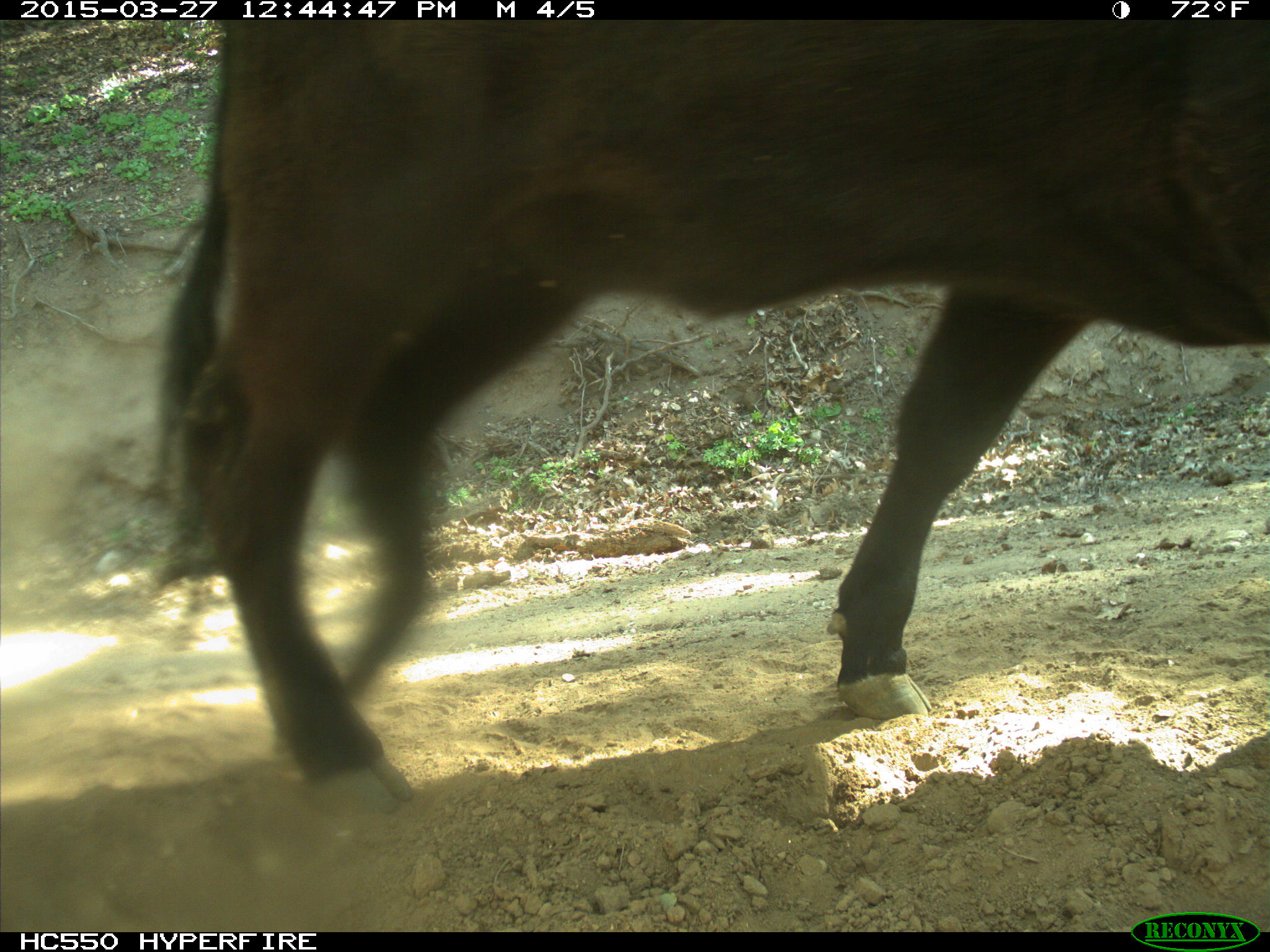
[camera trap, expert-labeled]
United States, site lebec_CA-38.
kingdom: Animalia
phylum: Chordata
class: Mammalia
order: Artiodactyla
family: Bovidae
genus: Bos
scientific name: Bos taurus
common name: domestic cow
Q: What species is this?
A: Bos taurus (domestic cow).